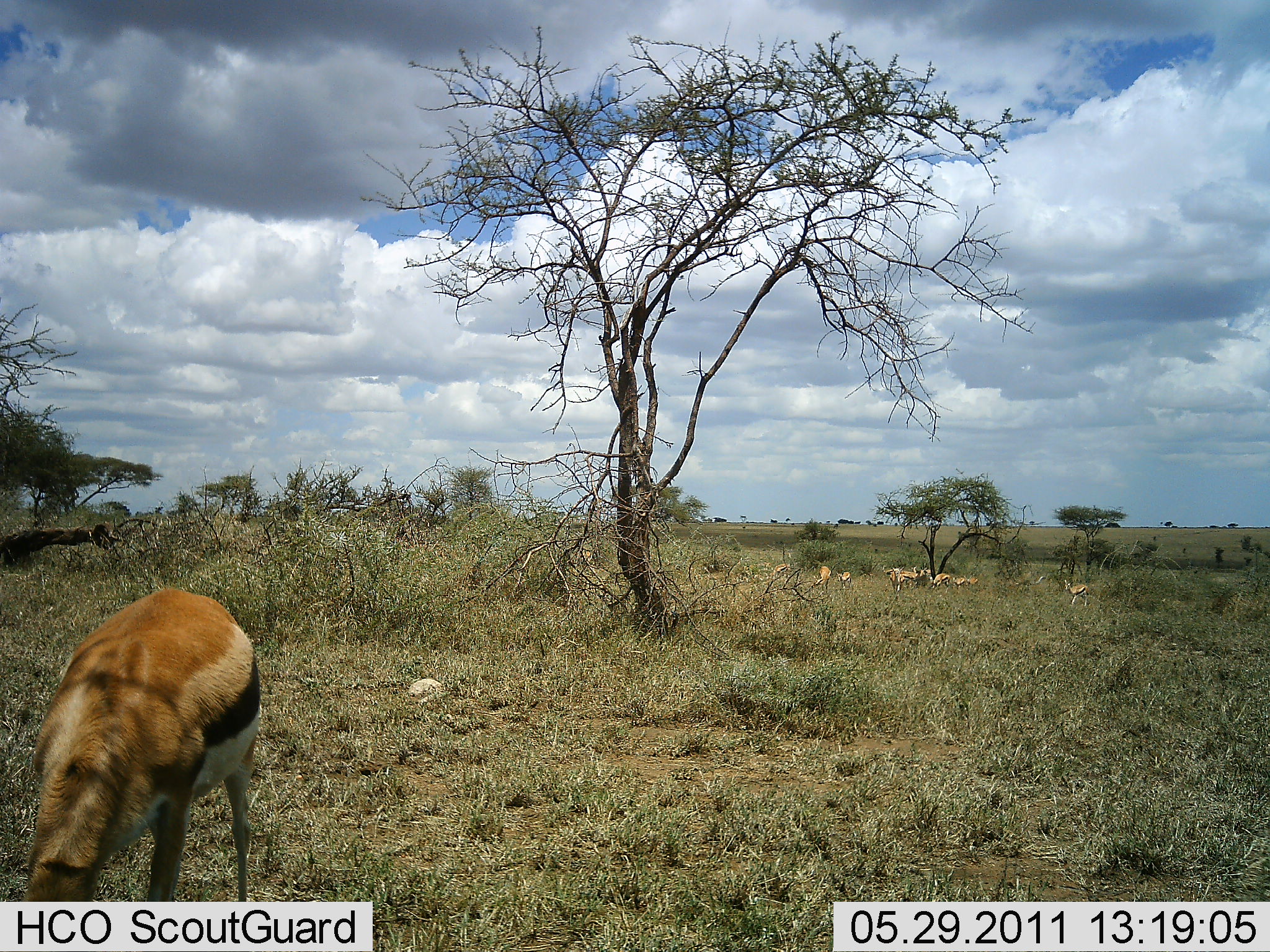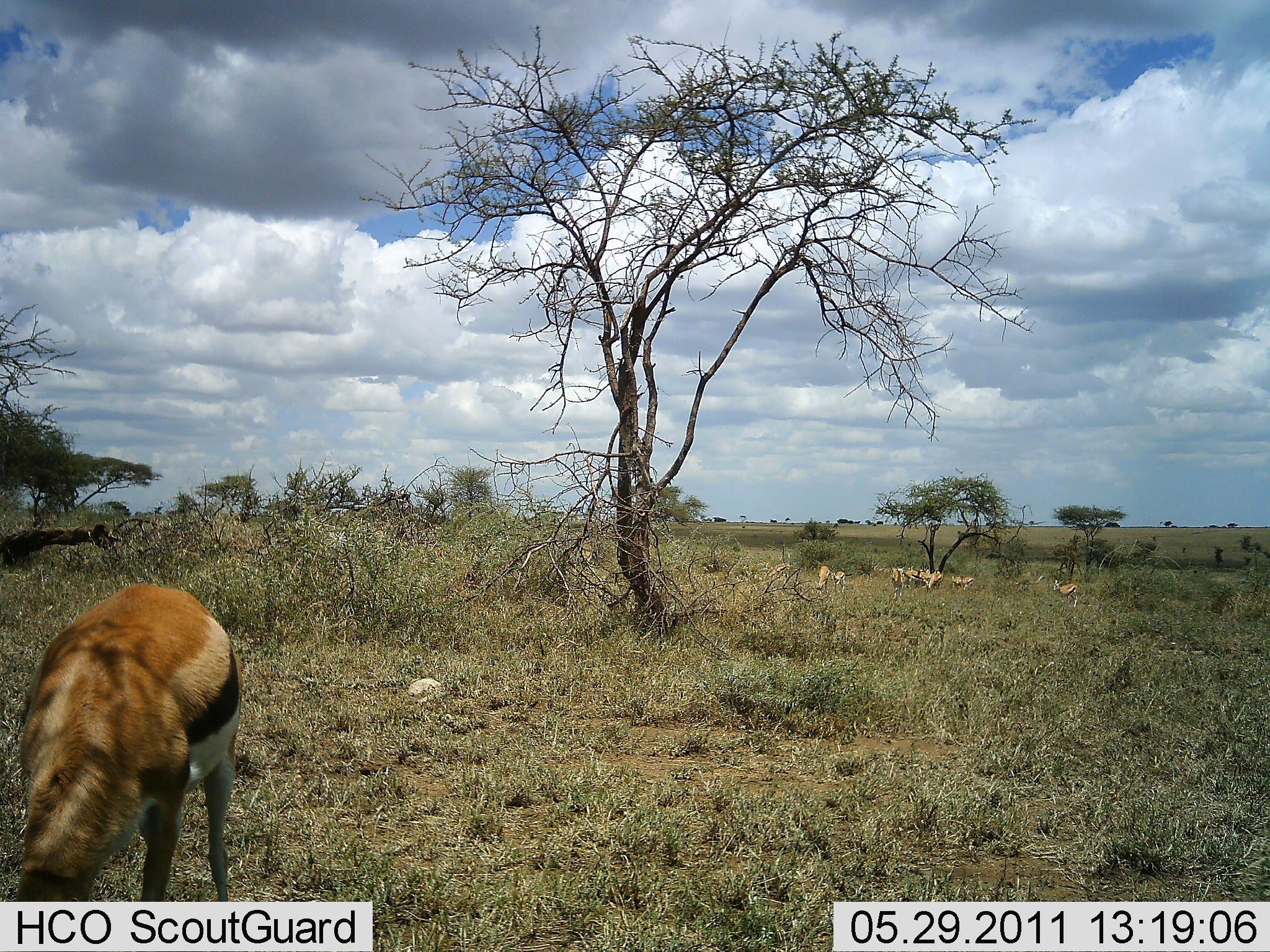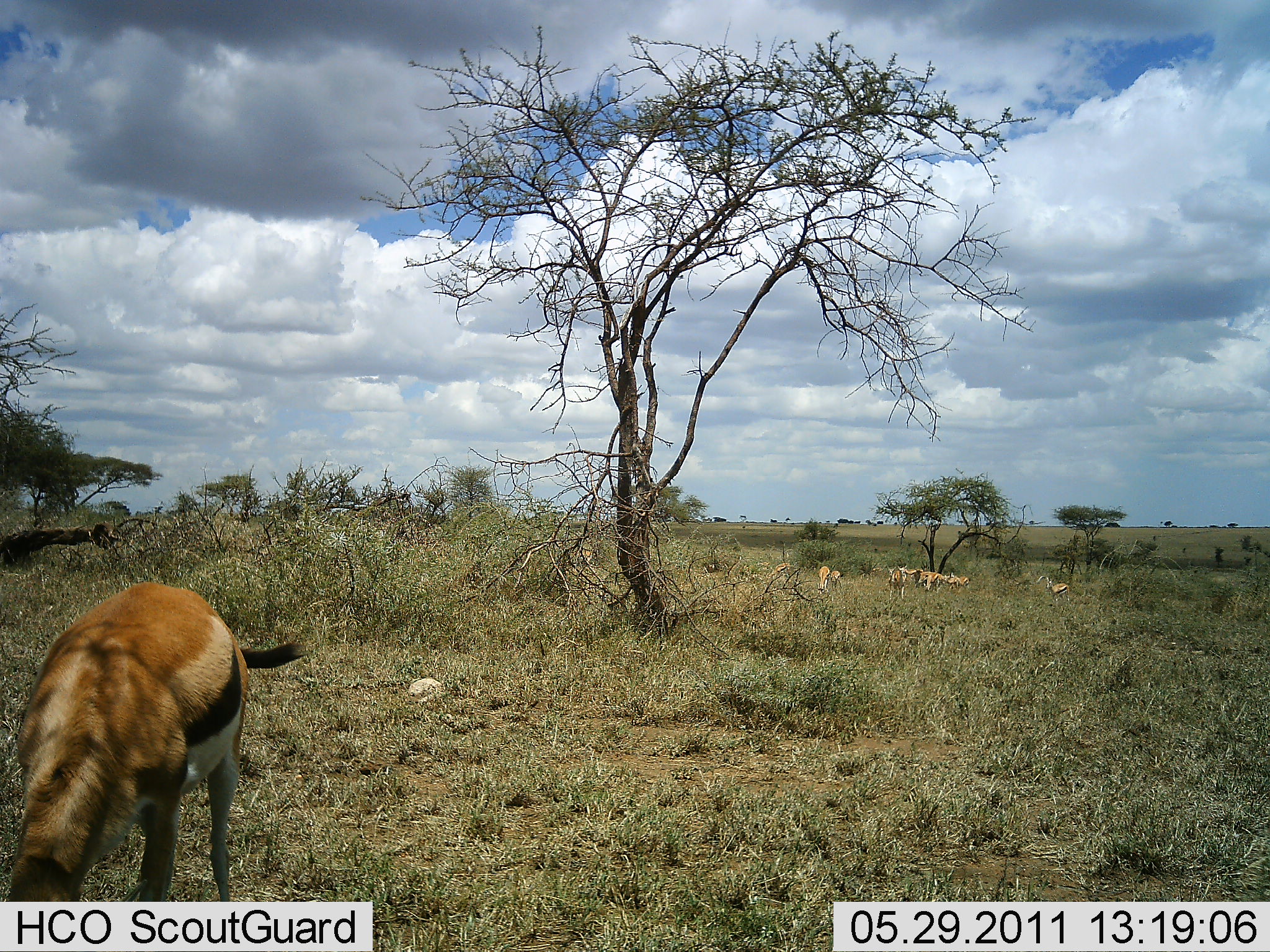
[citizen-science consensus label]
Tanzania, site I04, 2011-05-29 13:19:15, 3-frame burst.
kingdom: Animalia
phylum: Chordata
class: Mammalia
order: Artiodactyla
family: Bovidae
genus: Eudorcas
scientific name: Eudorcas thomsonii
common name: thomson's gazelle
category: gazellethomsons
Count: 8.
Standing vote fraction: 45%.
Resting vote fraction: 9%.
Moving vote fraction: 9%.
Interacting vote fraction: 9%.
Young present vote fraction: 0%.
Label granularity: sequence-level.